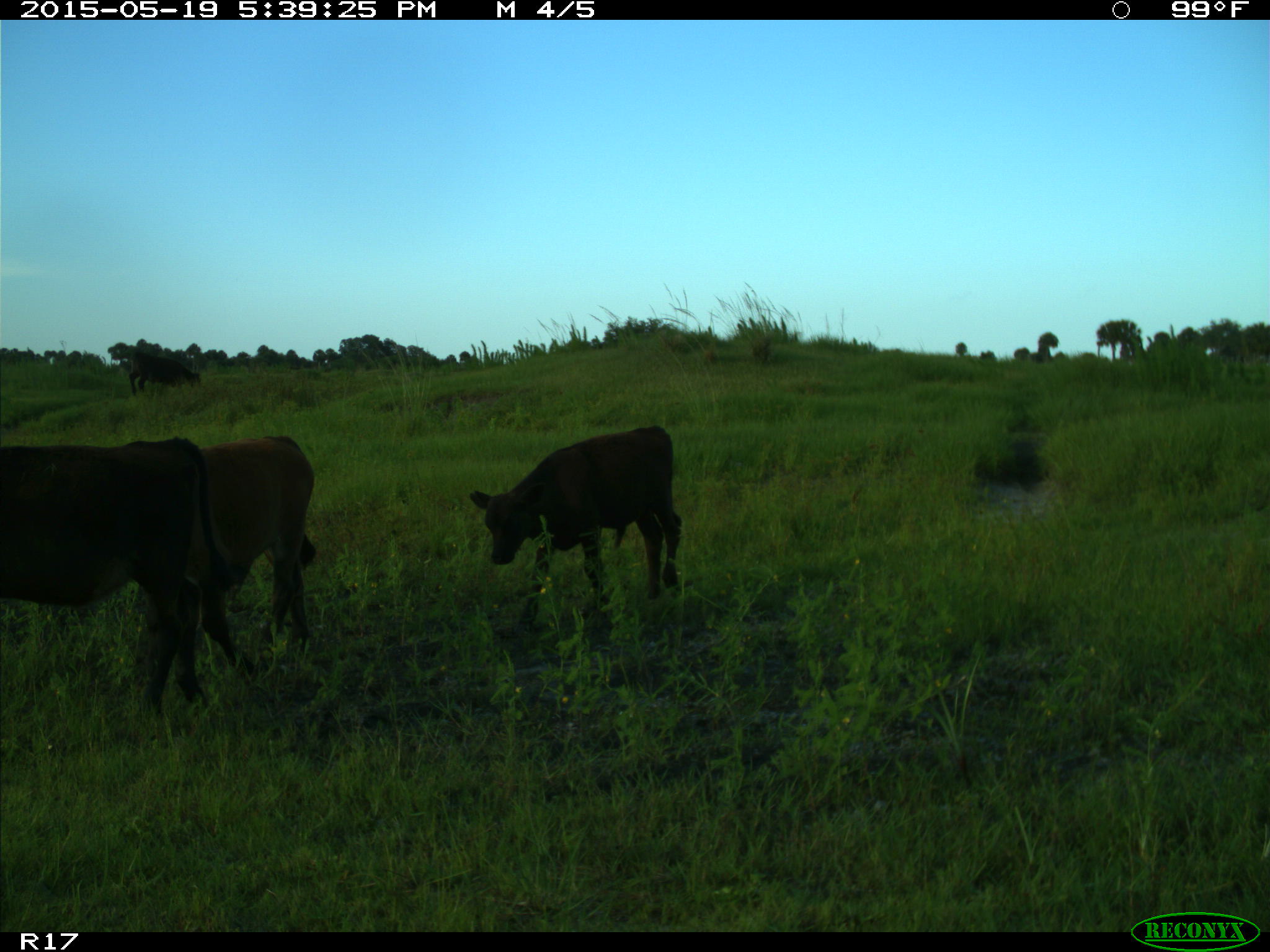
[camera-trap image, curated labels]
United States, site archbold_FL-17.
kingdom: Animalia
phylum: Chordata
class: Mammalia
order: Artiodactyla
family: Bovidae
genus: Bos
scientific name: Bos taurus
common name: domestic cow